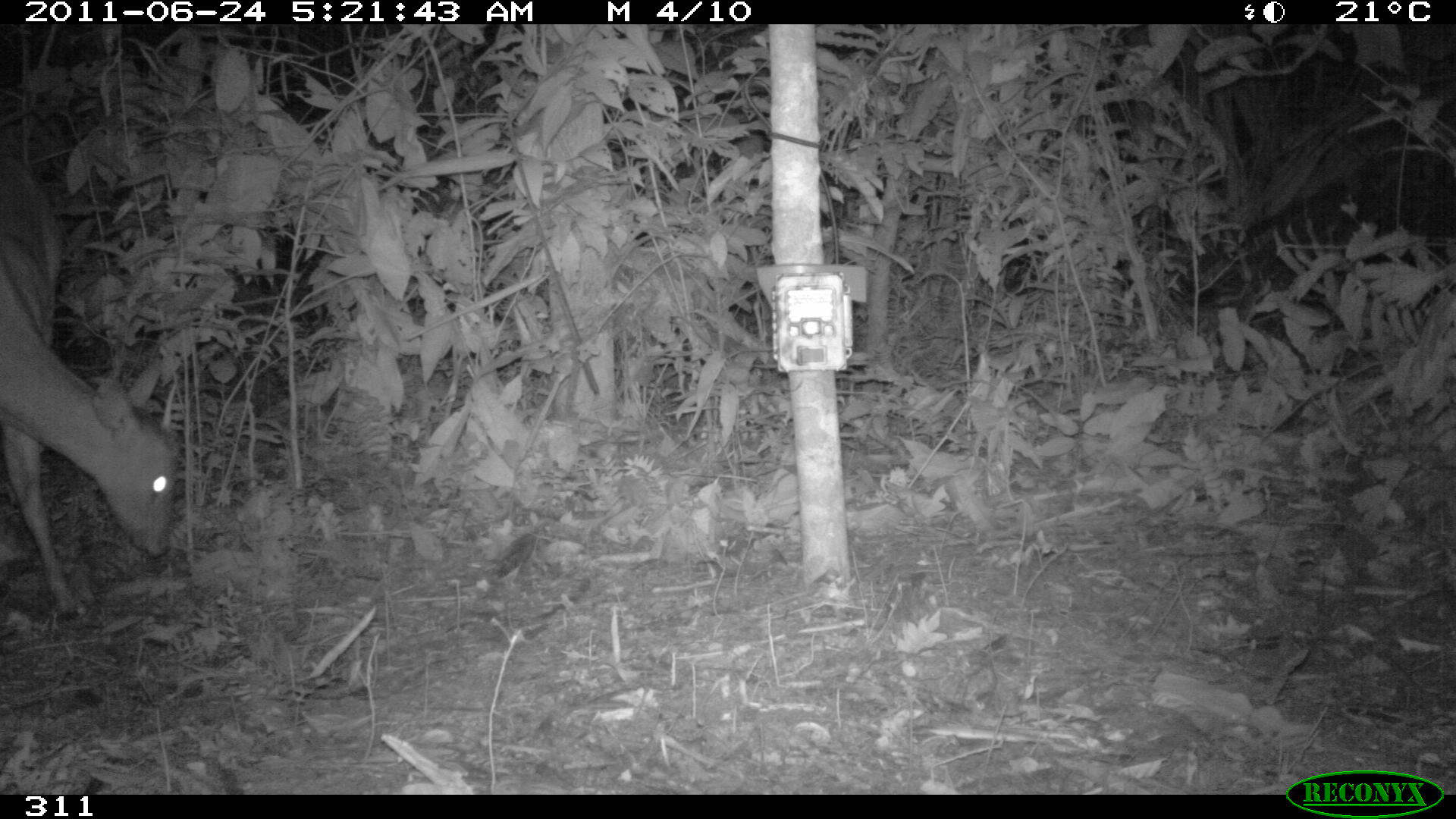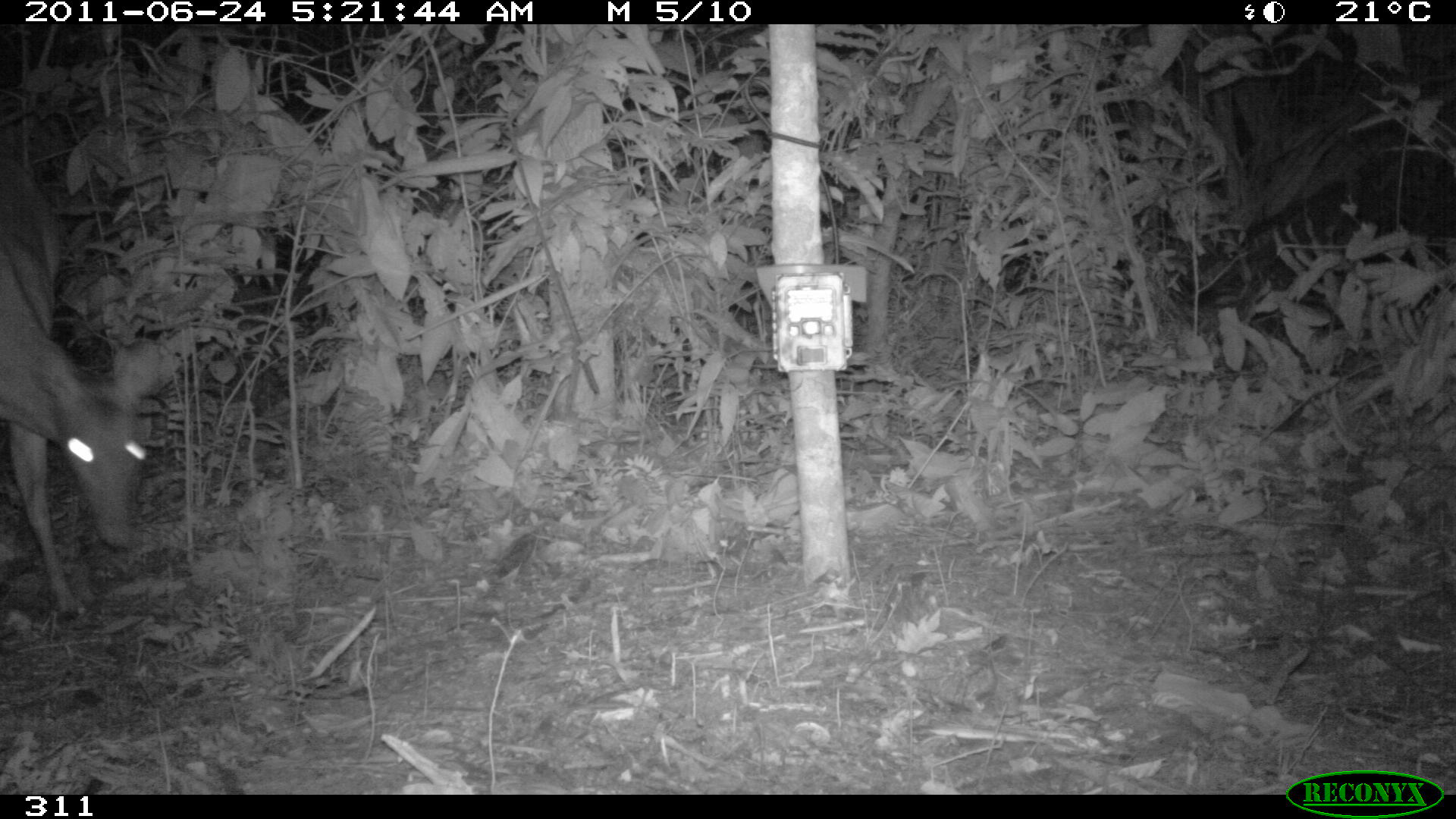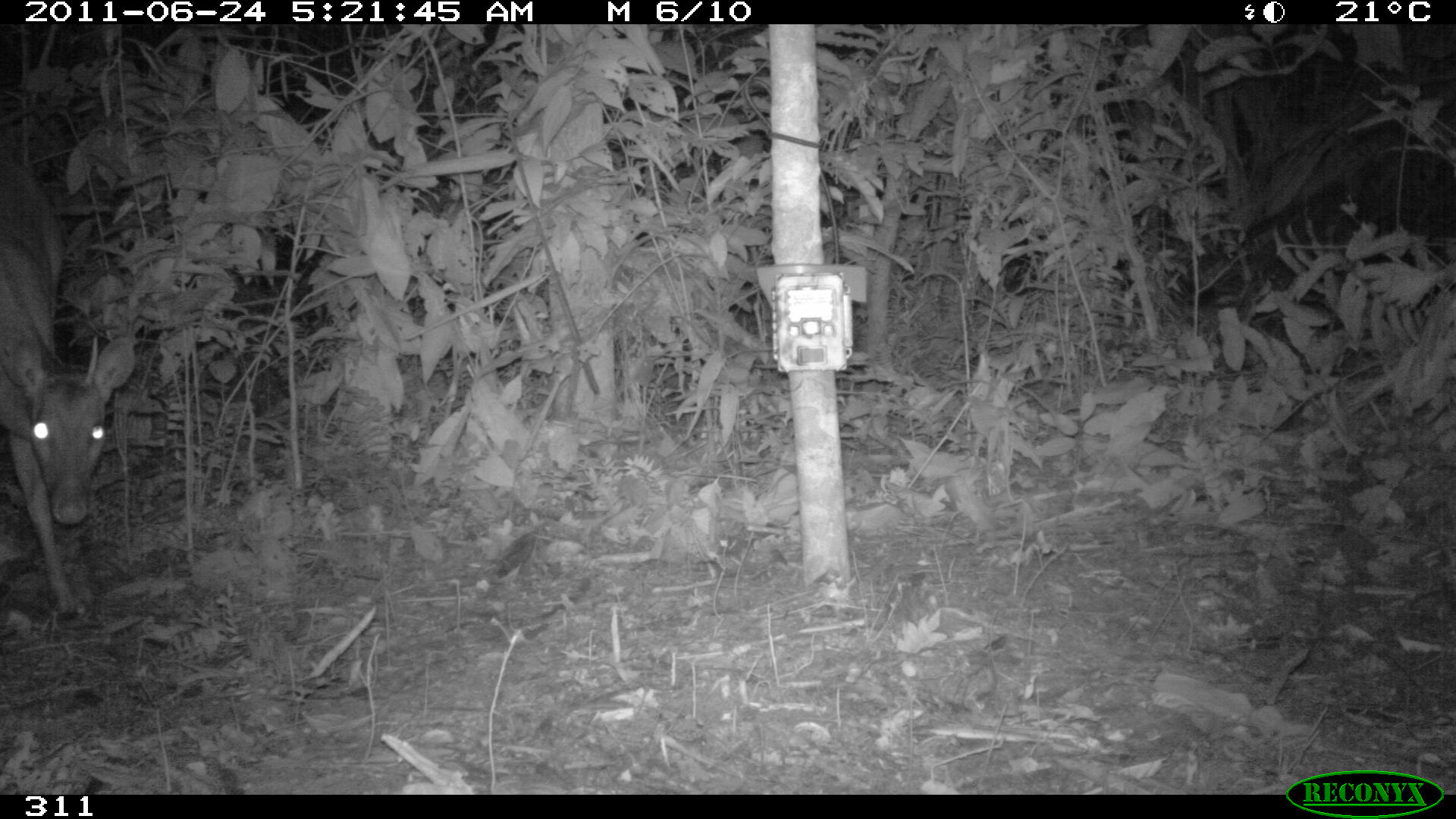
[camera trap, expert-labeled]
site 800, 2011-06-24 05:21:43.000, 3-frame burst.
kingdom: Animalia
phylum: Chordata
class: Mammalia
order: Artiodactyla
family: Cervidae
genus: Mazama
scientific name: Mazama americana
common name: red brocket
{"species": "Mazama americana (red brocket)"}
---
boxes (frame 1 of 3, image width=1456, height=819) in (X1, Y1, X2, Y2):
mazama americana: (0, 155, 178, 610)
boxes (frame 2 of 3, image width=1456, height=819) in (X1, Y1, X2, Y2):
mazama americana: (0, 149, 149, 619)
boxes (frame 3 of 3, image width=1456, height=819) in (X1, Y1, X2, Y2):
mazama americana: (0, 152, 135, 612)